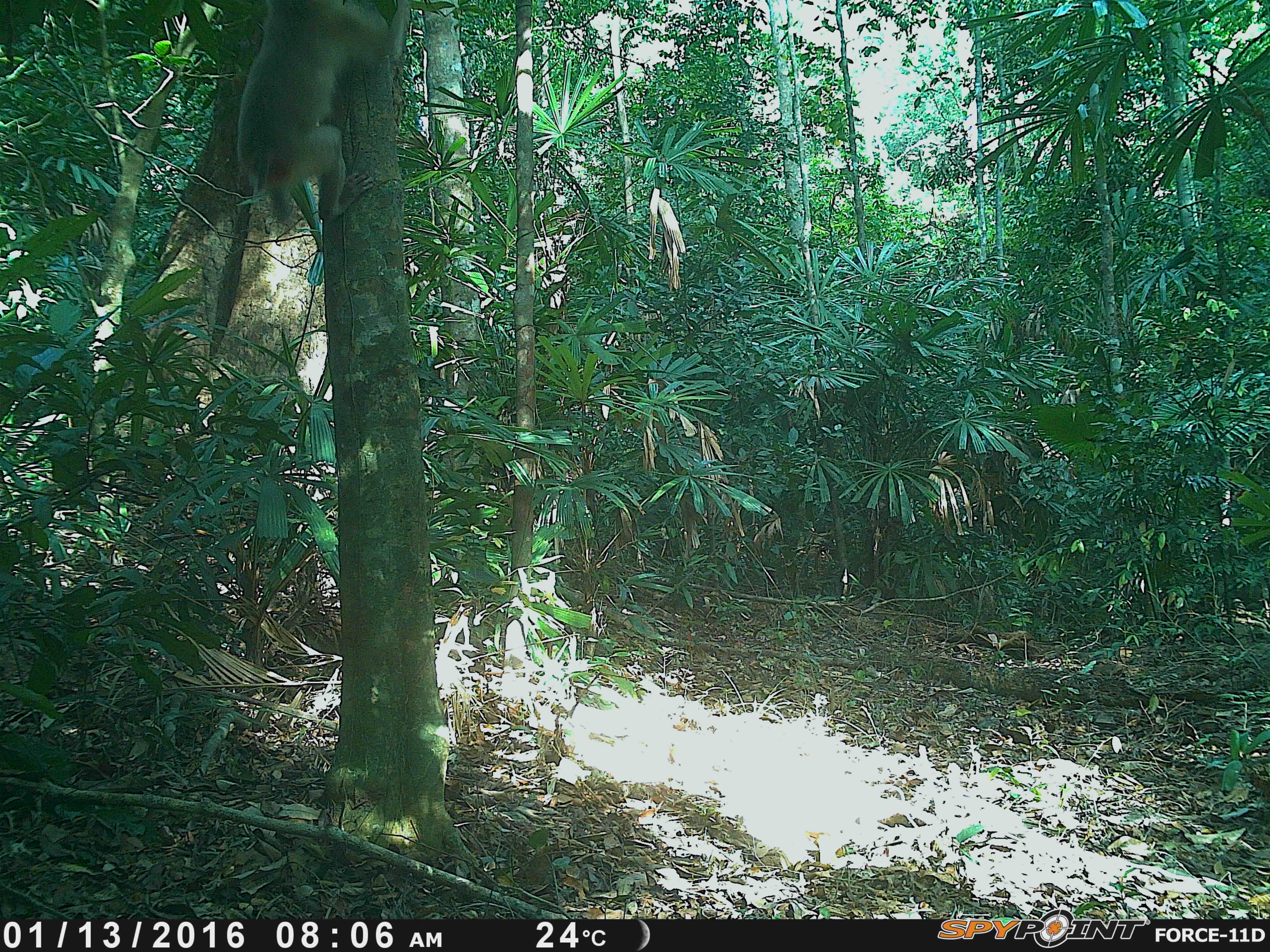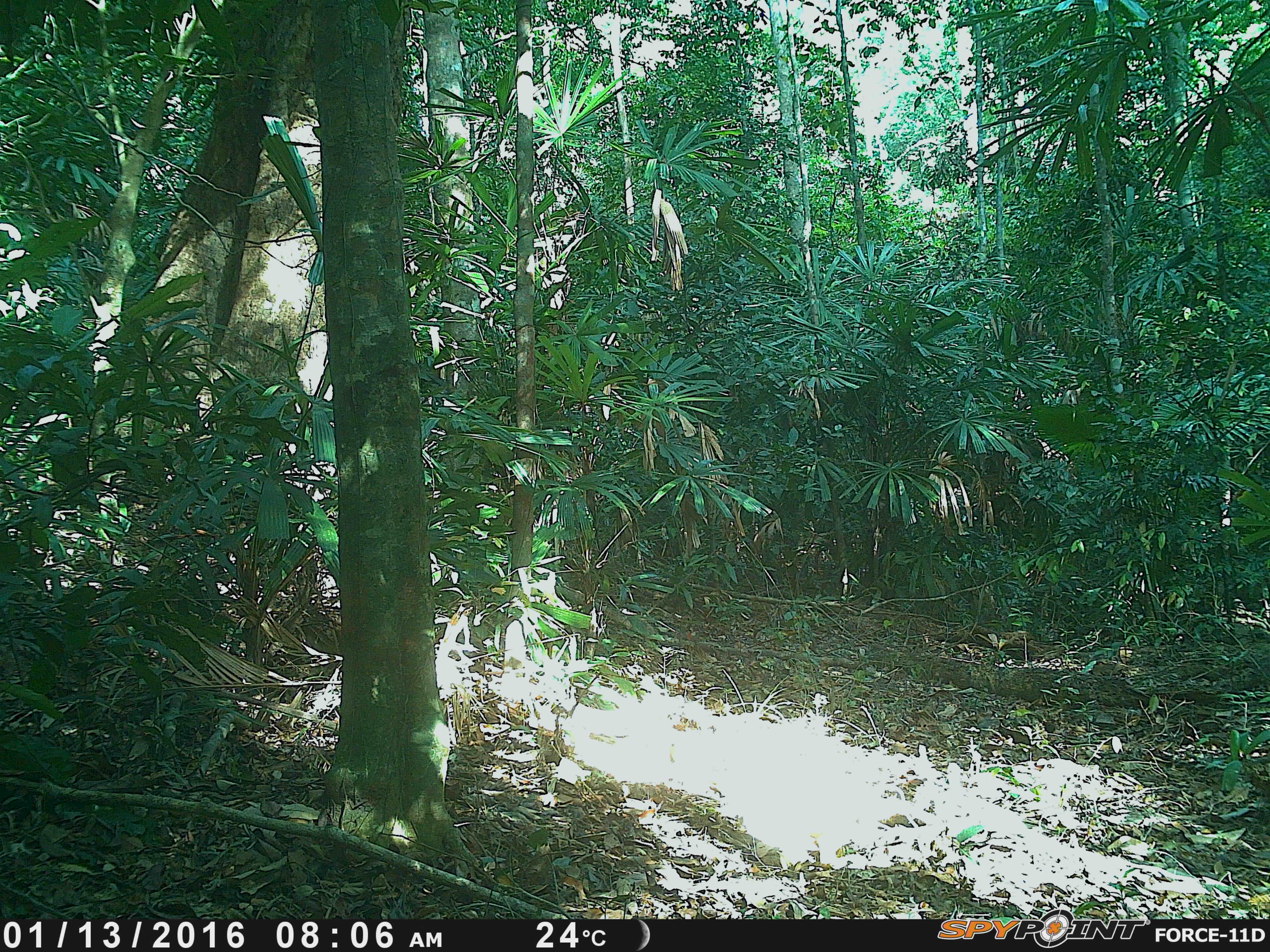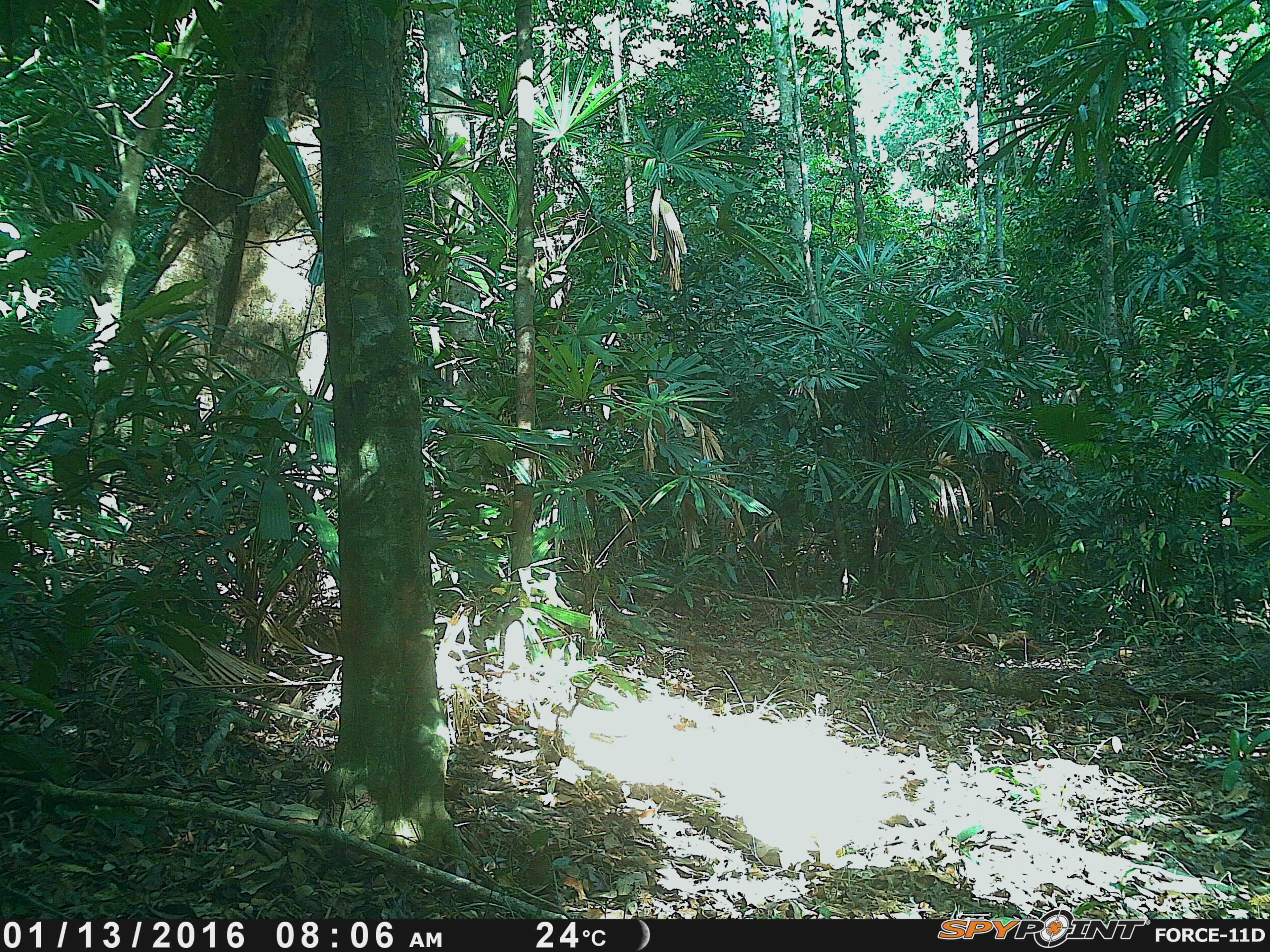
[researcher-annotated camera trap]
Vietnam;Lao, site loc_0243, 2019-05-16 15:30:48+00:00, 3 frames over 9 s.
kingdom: Animalia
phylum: Chordata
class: Mammalia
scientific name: Mammalia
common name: mammal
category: unidentified small mammal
Unidentified small mammal (mammal) (Mammalia). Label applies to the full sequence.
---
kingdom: Animalia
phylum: Chordata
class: Mammalia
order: Primates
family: Cercopithecidae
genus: Macaca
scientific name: Macaca nemestrina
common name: pig-tailed macaque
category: pig tailed macaque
Pig tailed macaque (pig-tailed macaque) (Macaca nemestrina). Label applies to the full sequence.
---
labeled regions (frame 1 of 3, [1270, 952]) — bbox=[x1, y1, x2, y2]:
unidentified small mammal: bbox=[235, 0, 408, 225]